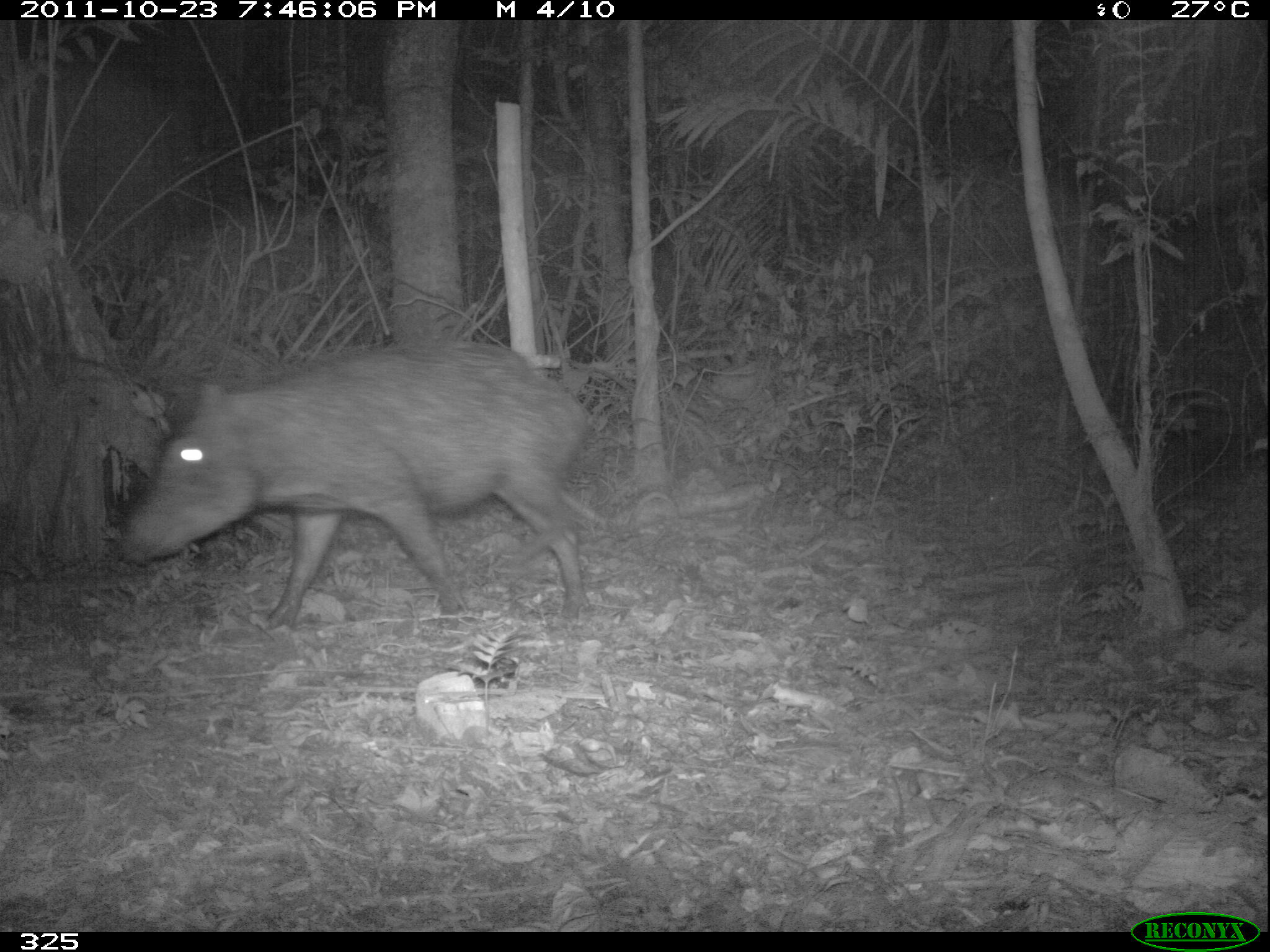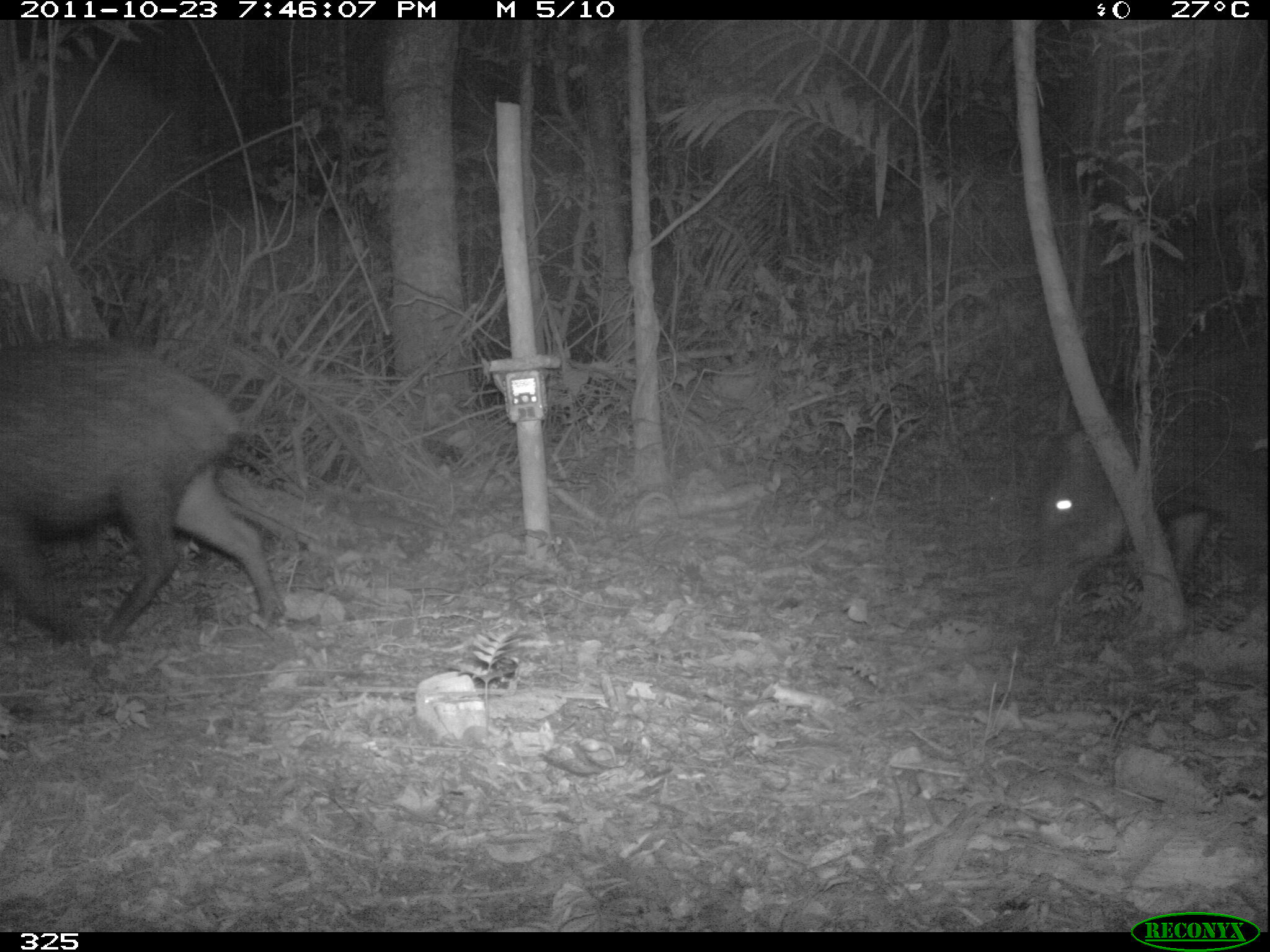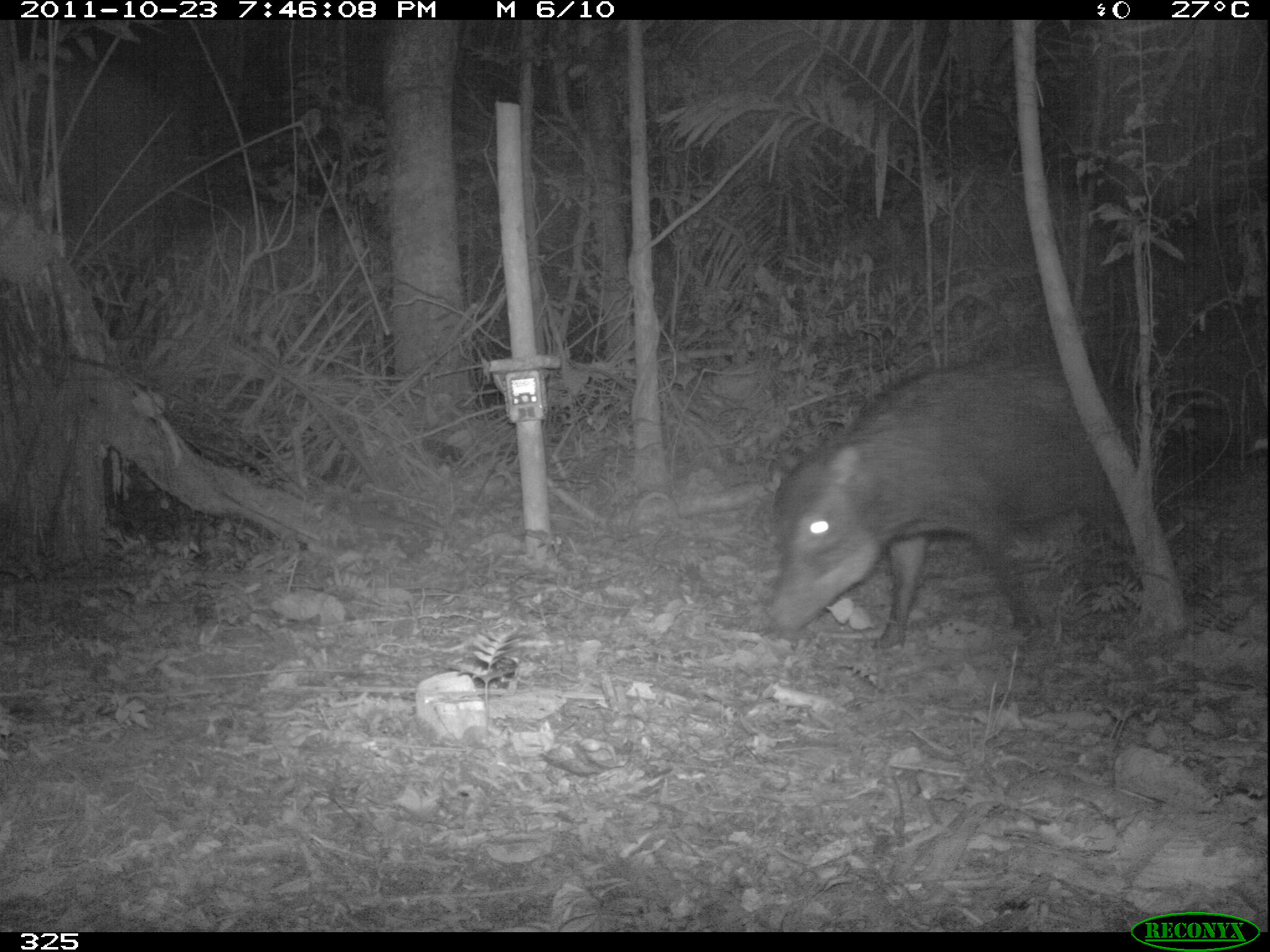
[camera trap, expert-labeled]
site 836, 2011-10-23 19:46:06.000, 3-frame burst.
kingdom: Animalia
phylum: Chordata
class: Mammalia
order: Artiodactyla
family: Tayassuidae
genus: Tayassu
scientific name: Tayassu pecari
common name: white-lipped peccary